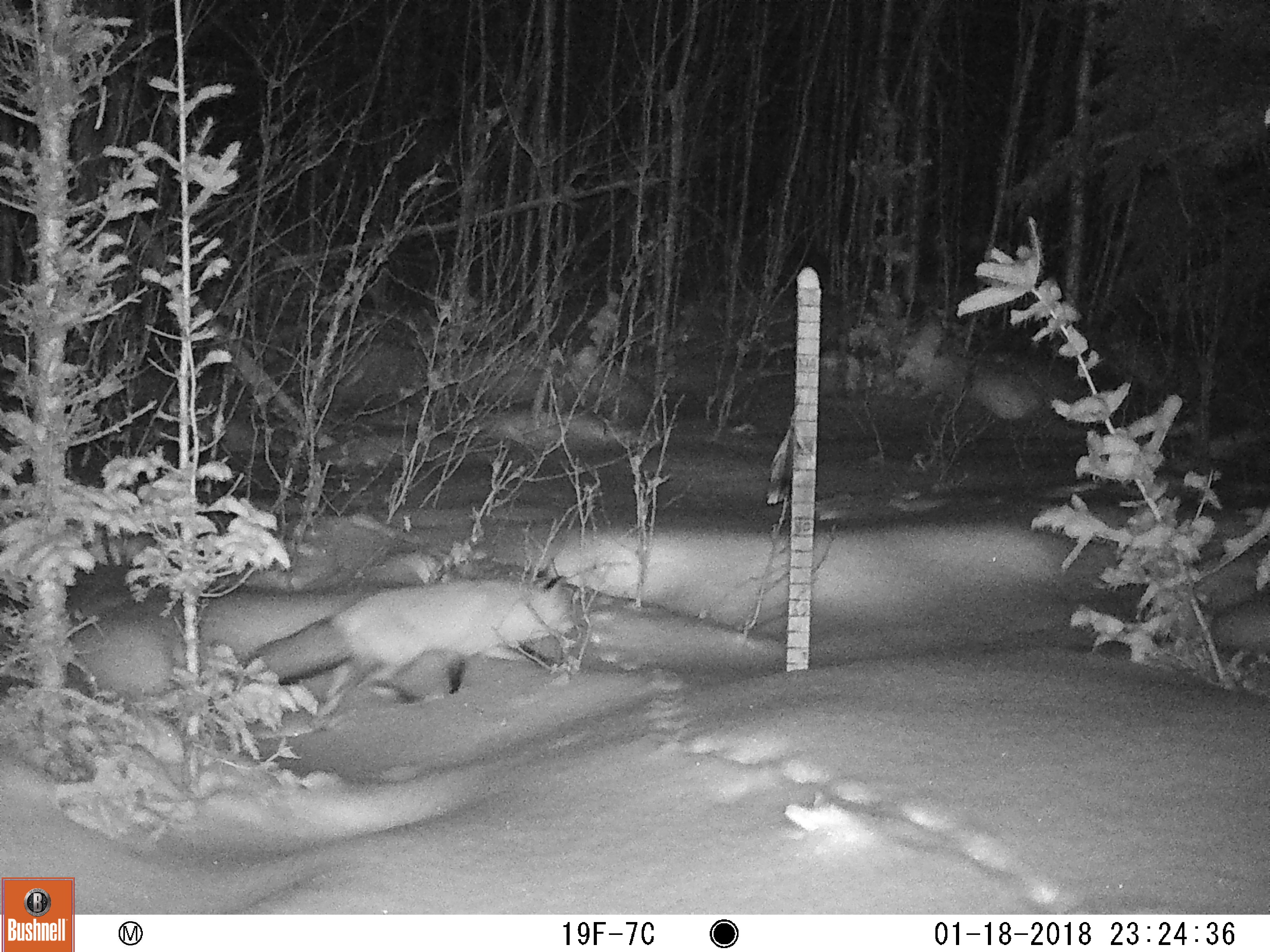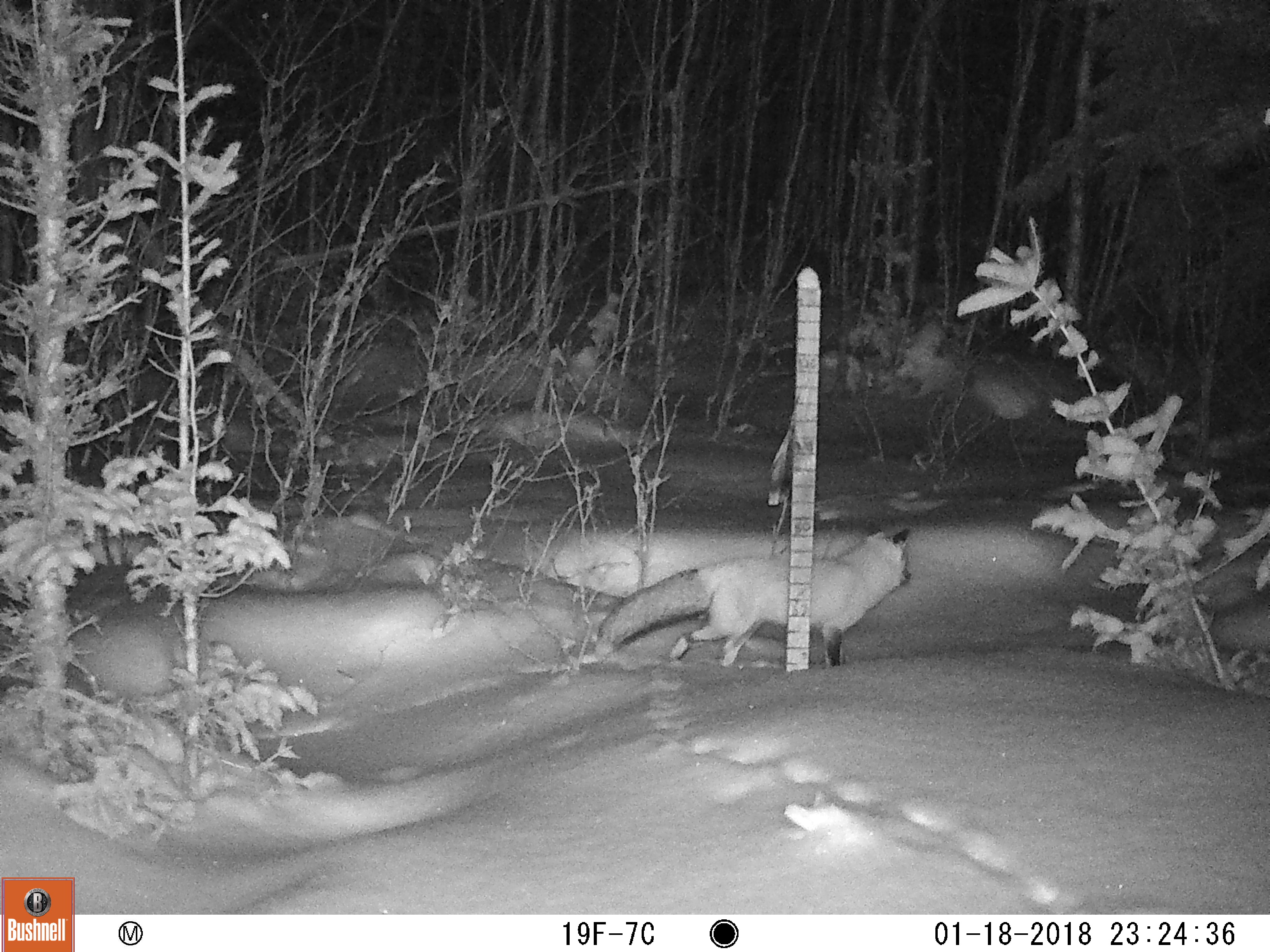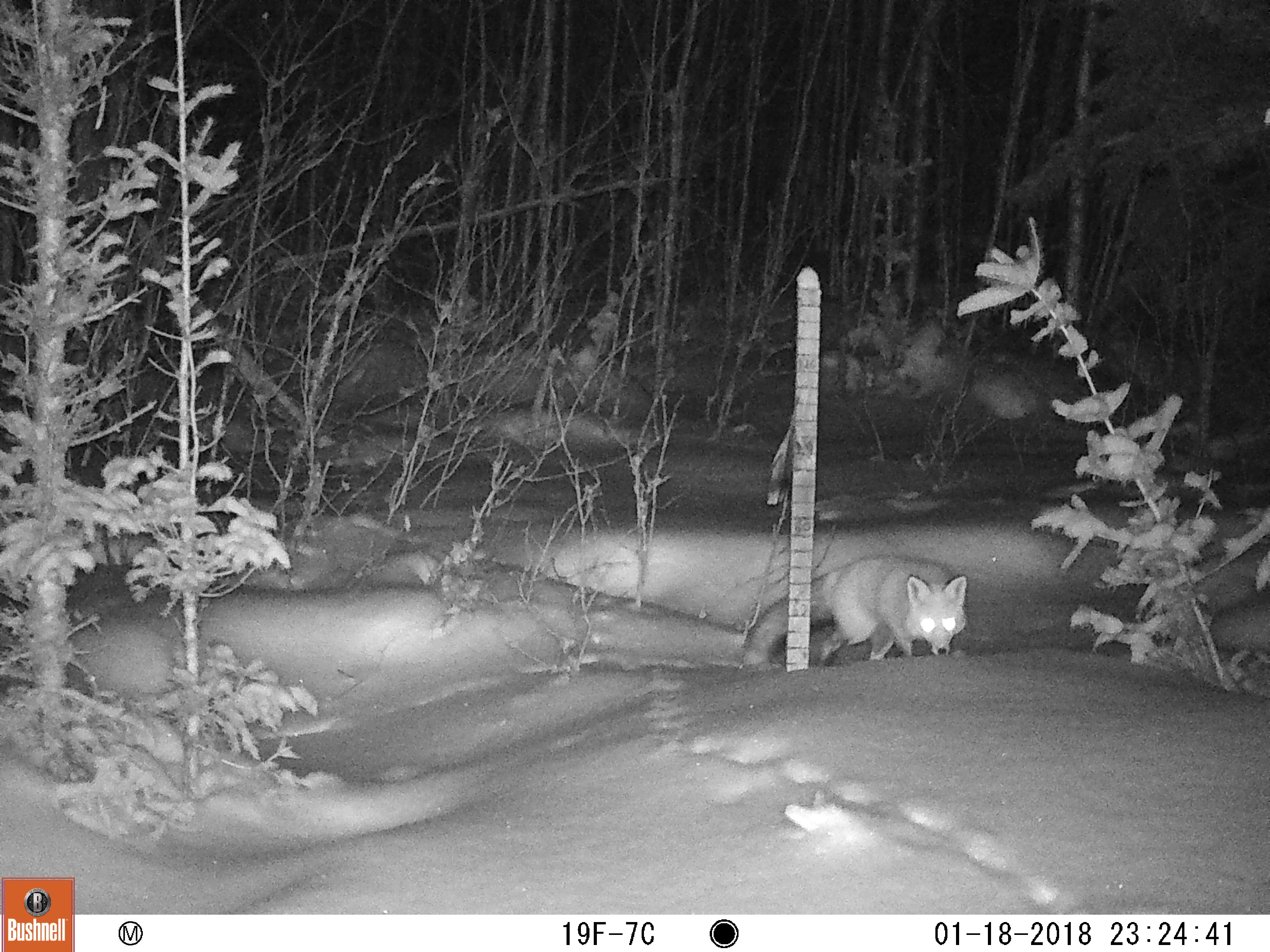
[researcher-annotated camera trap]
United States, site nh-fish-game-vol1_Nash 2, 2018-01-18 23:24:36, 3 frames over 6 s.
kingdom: Animalia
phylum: Chordata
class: Mammalia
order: Carnivora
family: Canidae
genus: Vulpes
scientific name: Vulpes vulpes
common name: red fox